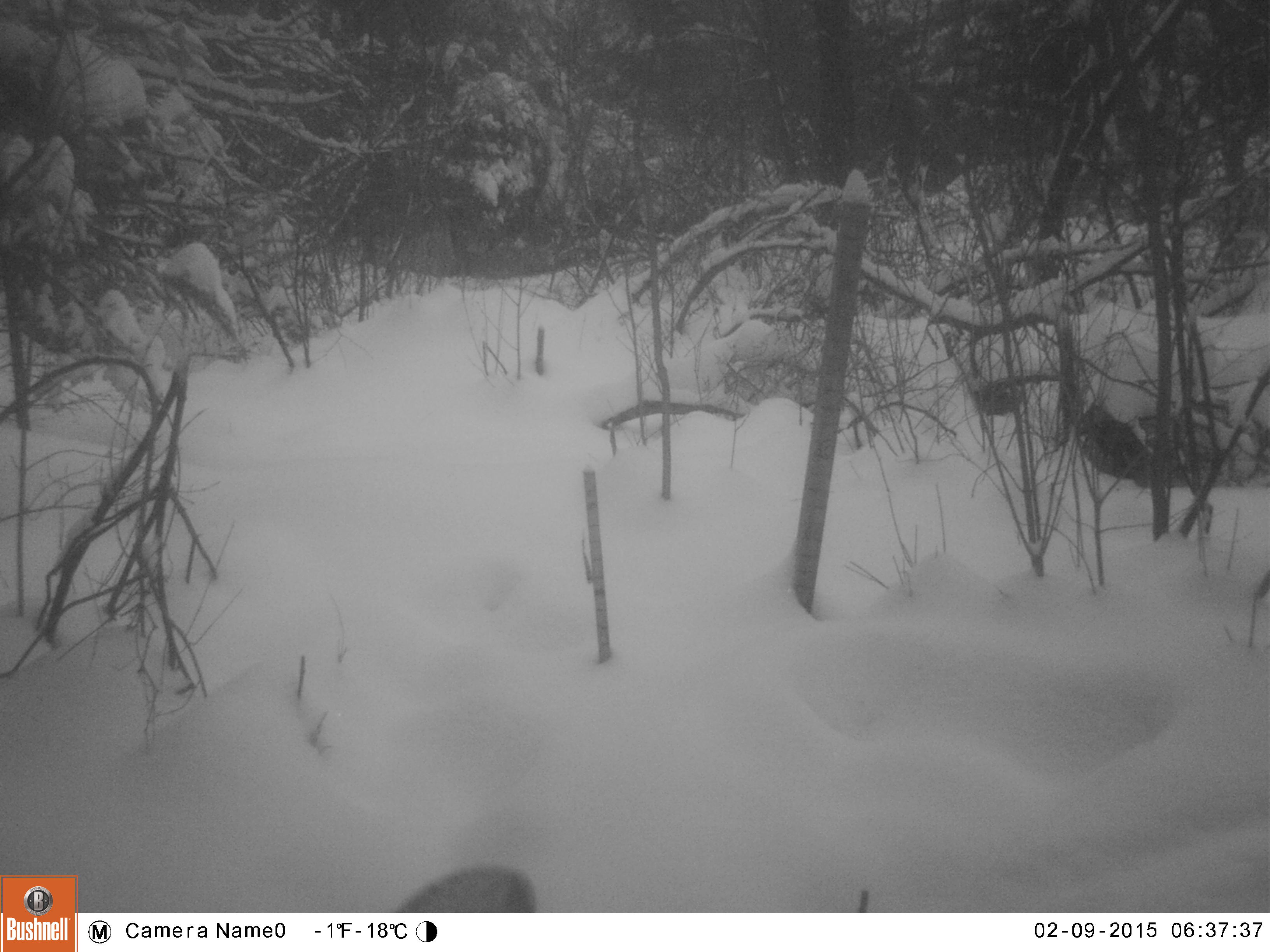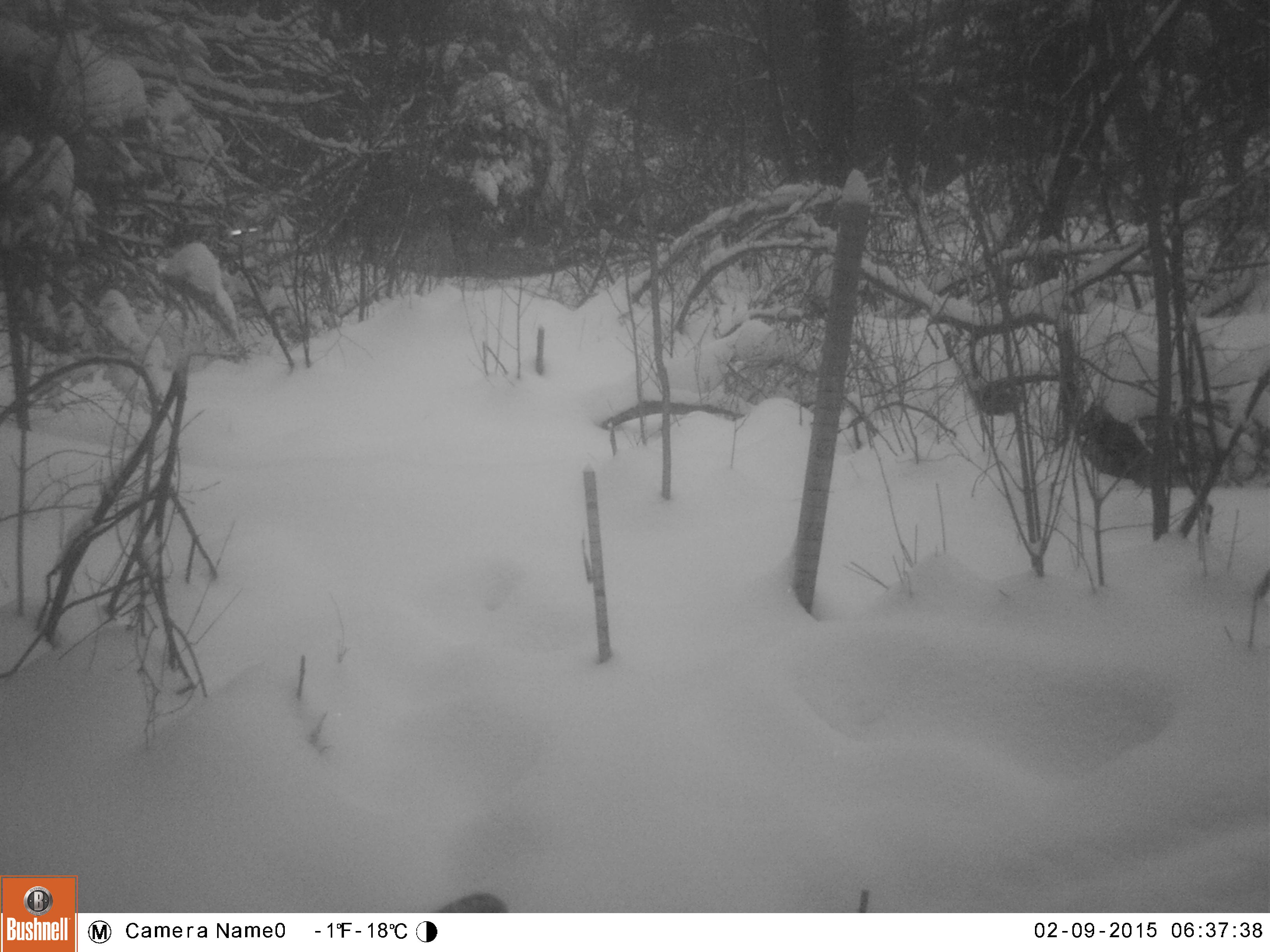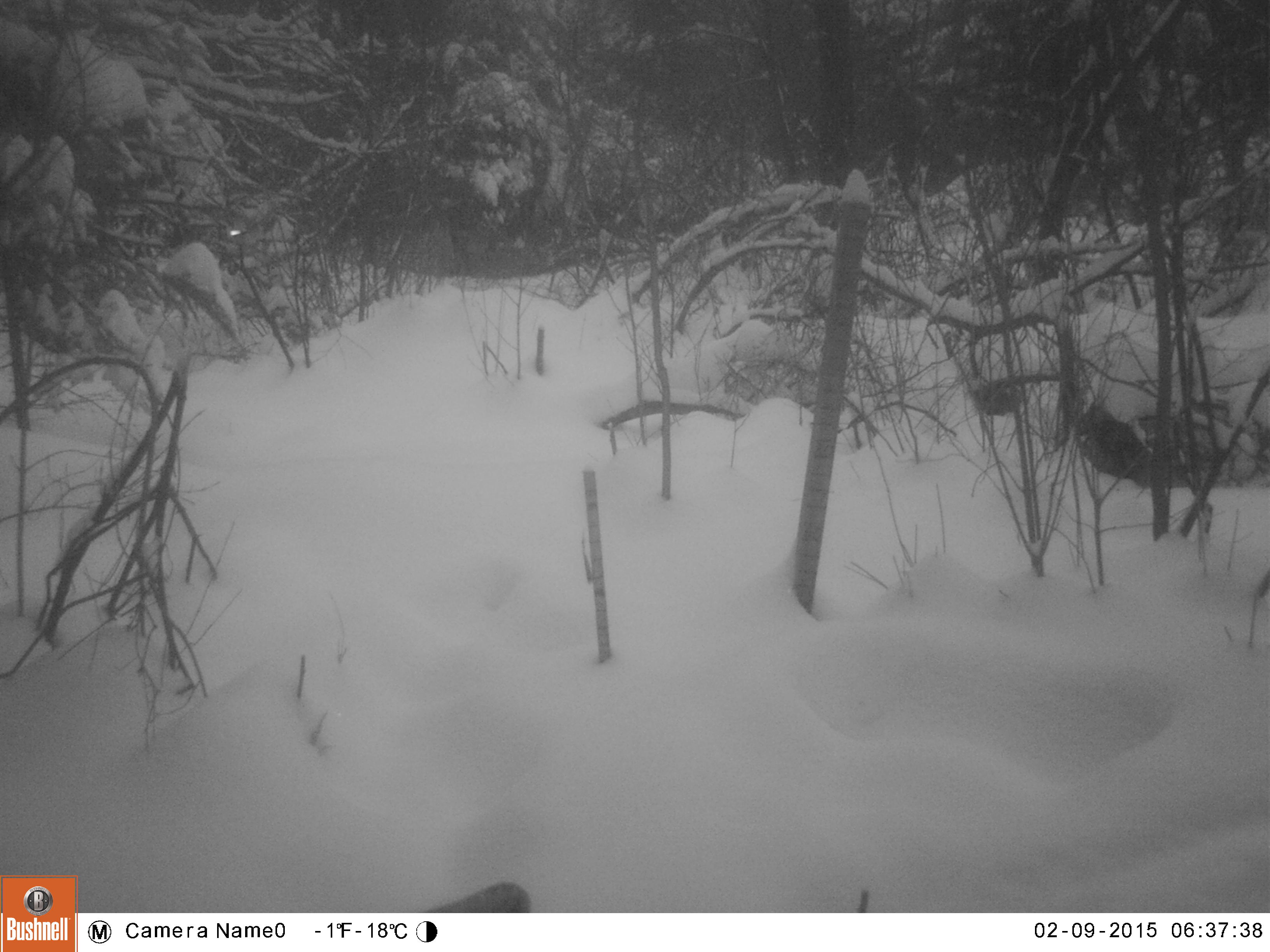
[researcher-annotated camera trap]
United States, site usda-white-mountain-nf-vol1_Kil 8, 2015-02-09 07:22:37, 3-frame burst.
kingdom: Animalia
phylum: Chordata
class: Mammalia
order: Artiodactyla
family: Cervidae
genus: Alces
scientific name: Alces alces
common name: moose